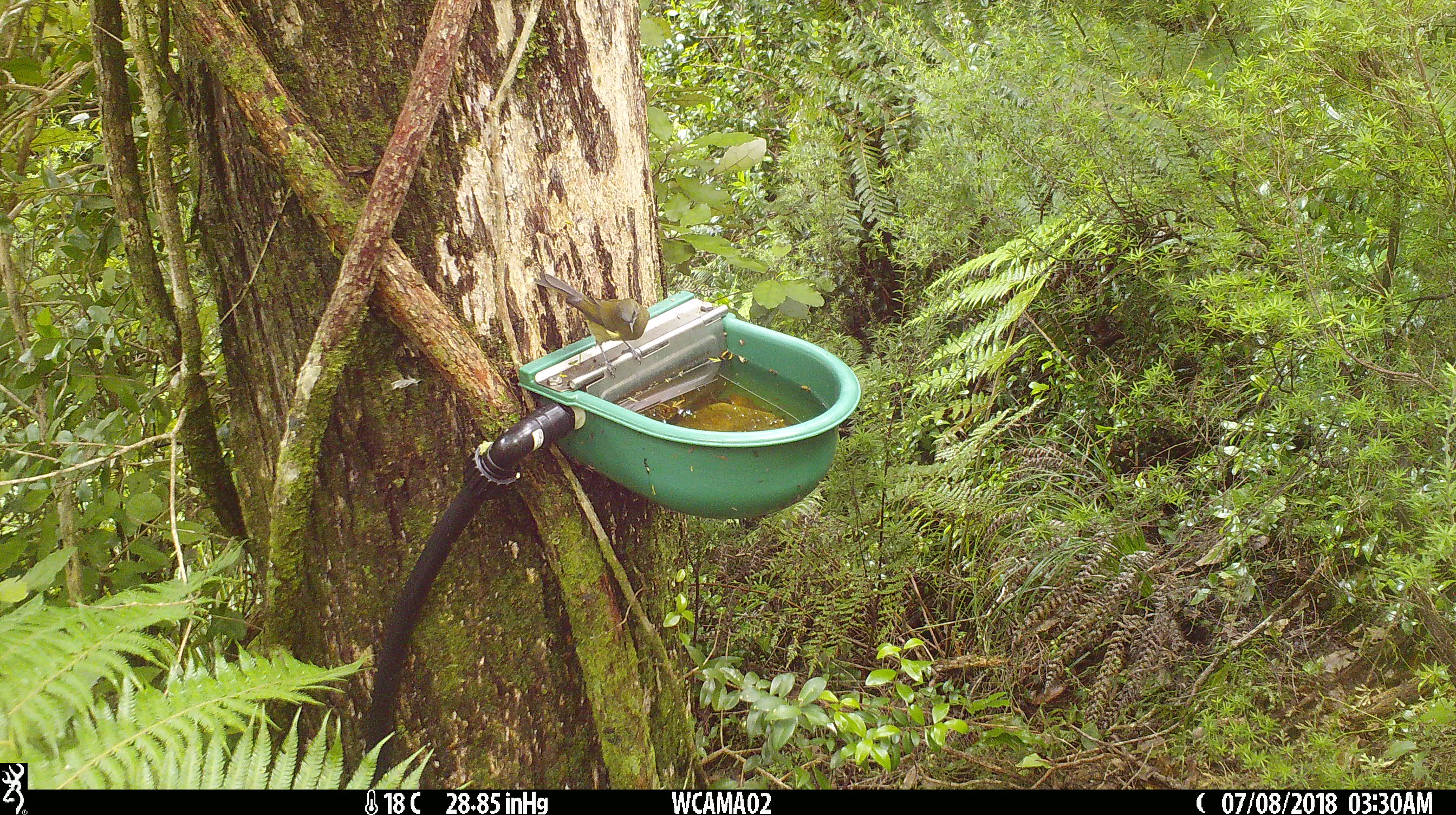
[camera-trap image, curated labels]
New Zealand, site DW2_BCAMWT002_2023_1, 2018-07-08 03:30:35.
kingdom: Animalia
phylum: Chordata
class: Aves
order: Passeriformes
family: Meliphagidae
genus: Anthornis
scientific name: Anthornis melanura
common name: new zealand bellbird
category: bellbird